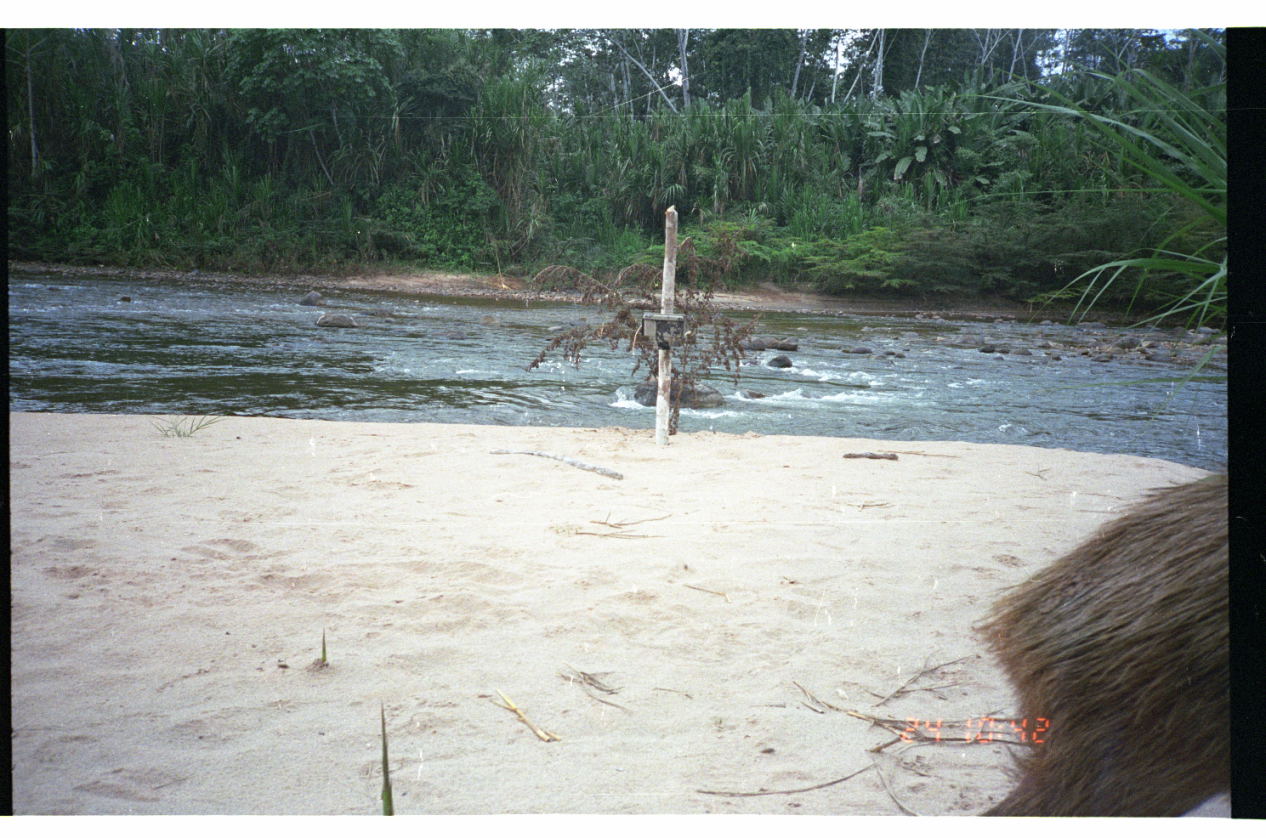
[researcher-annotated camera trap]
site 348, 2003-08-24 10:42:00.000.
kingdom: Animalia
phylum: Chordata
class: Mammalia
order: Rodentia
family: Caviidae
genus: Hydrochoerus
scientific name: Hydrochoerus hydrochaeris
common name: capybara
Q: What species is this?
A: Hydrochoerus hydrochaeris (capybara).